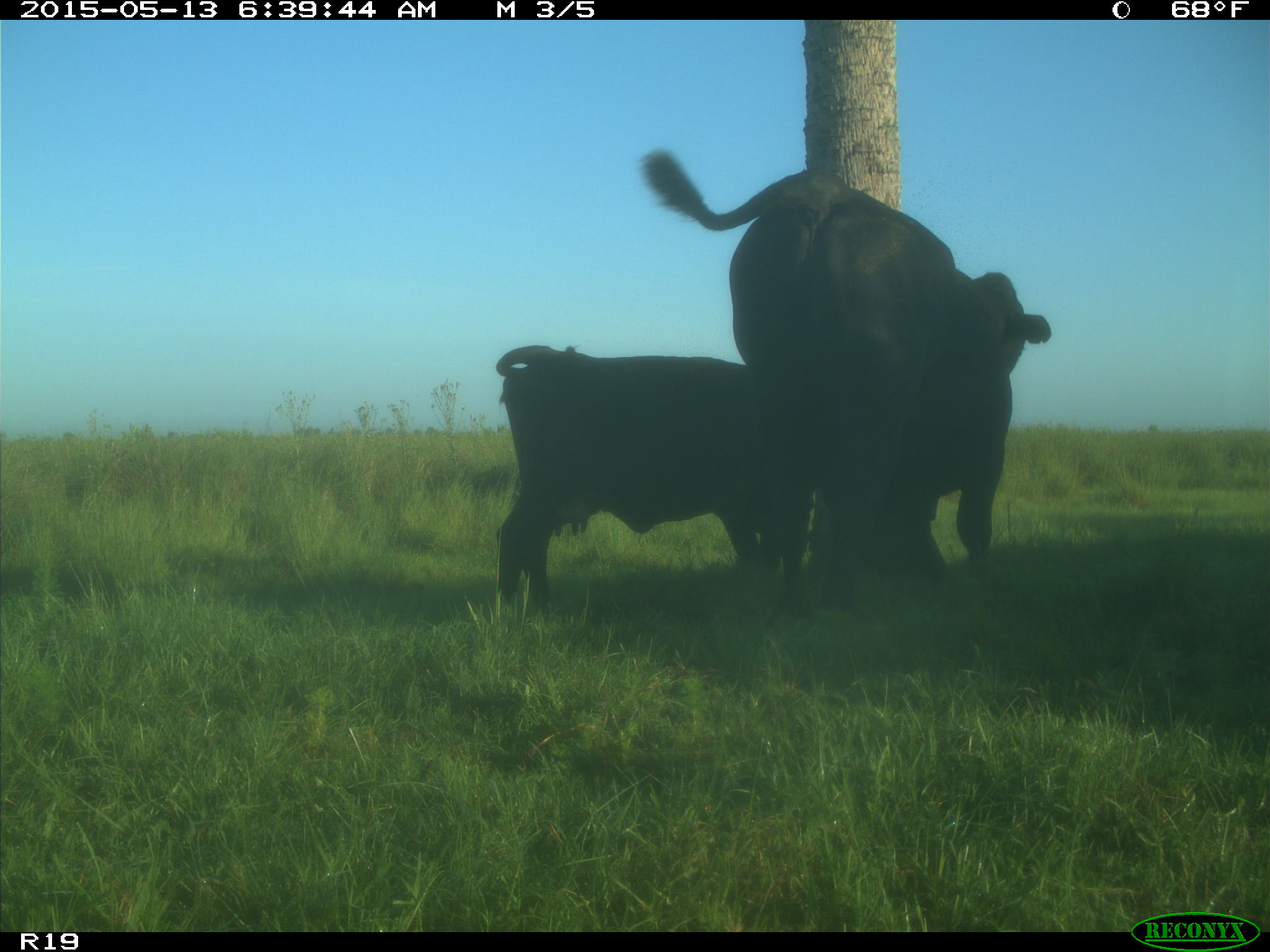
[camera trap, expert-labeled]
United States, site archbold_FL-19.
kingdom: Animalia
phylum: Chordata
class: Mammalia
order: Artiodactyla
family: Bovidae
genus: Bos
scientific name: Bos taurus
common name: domestic cow